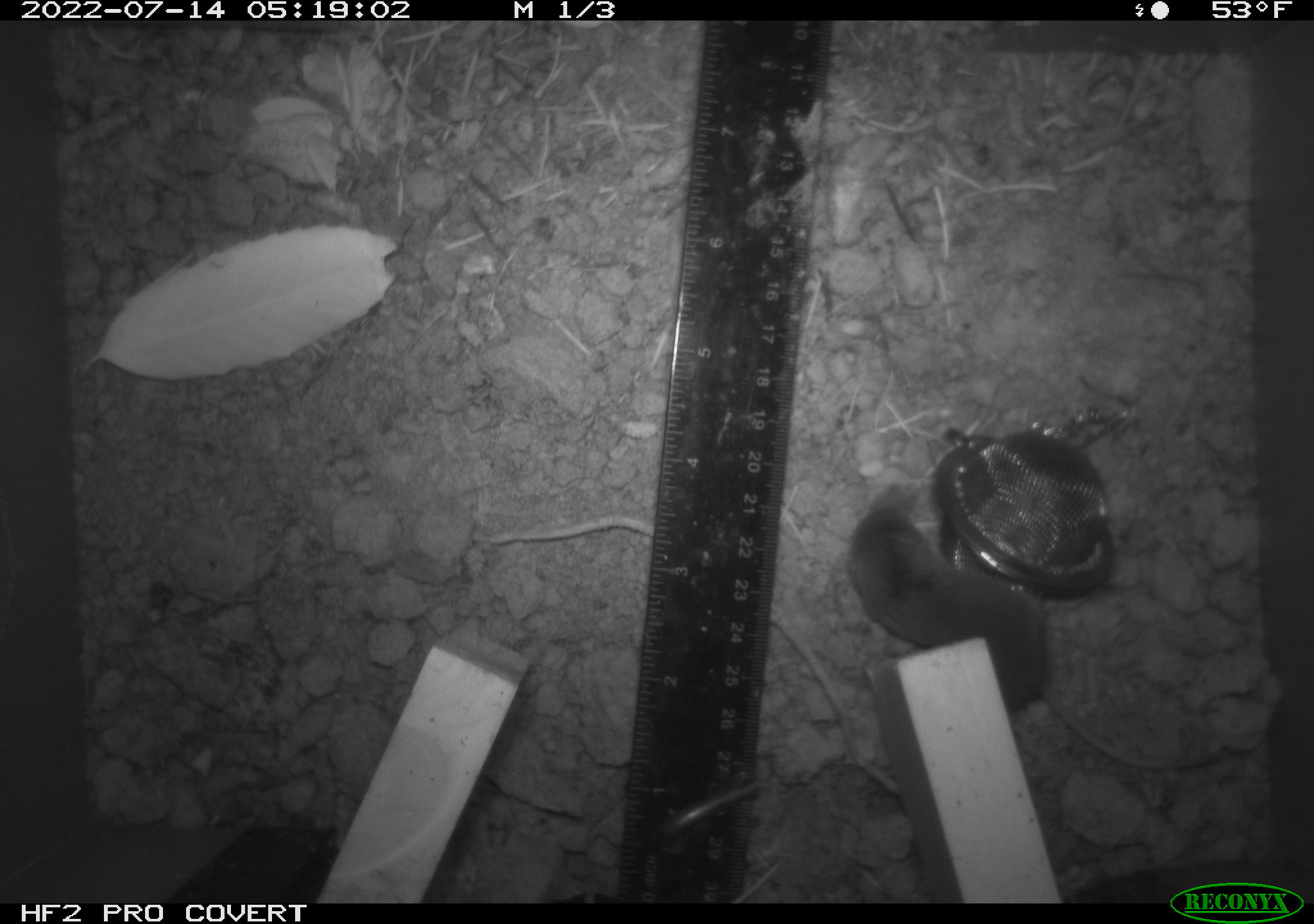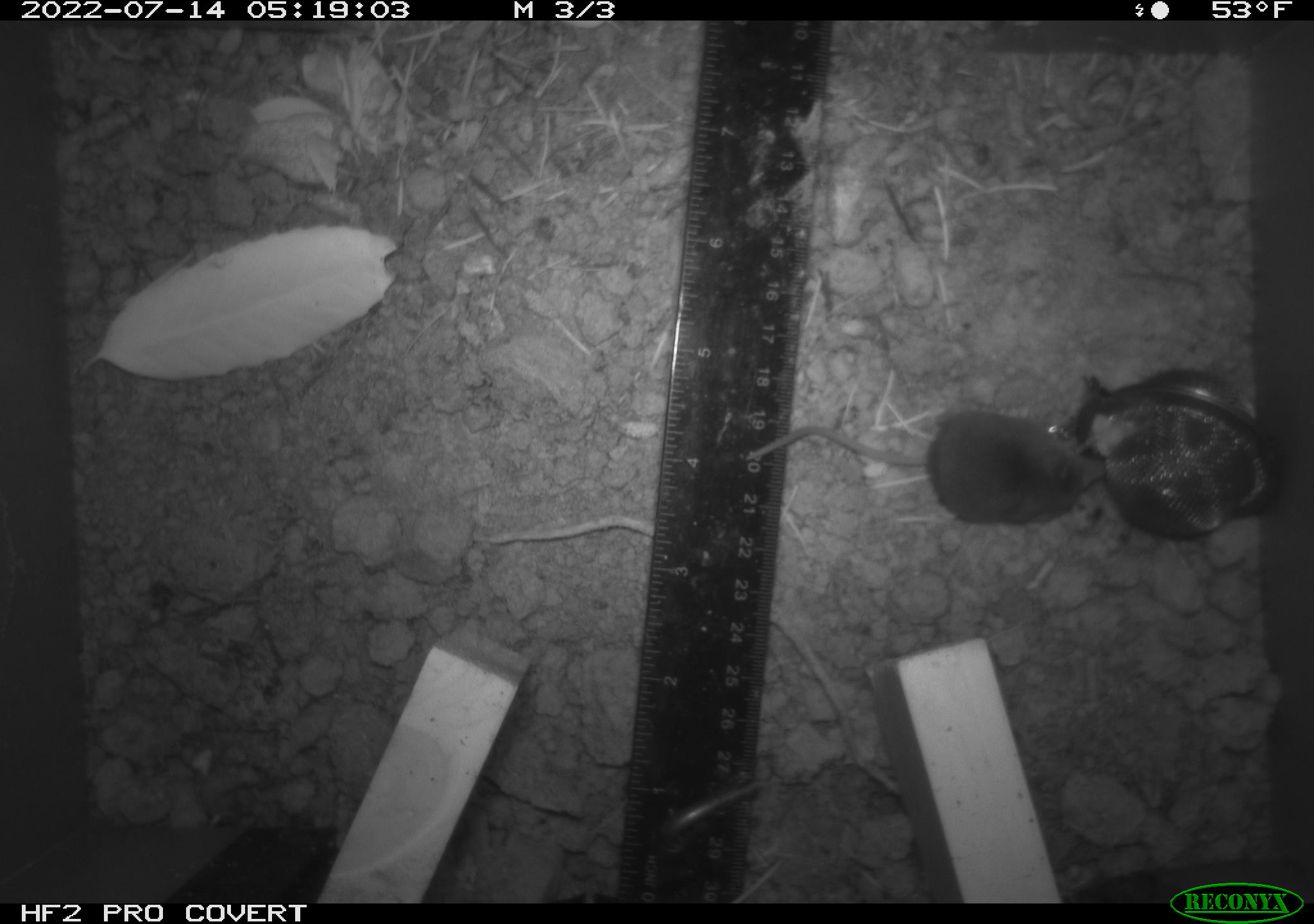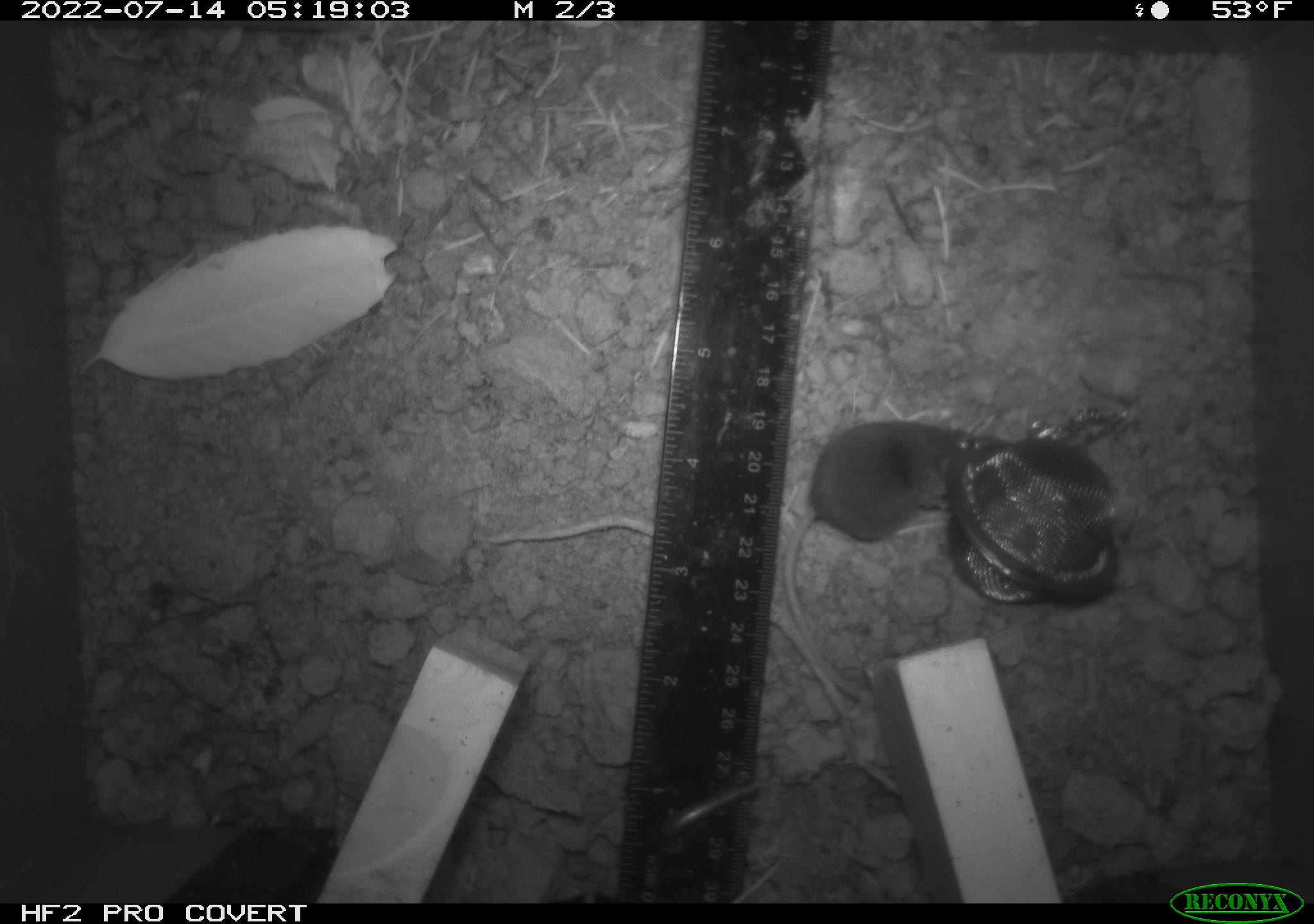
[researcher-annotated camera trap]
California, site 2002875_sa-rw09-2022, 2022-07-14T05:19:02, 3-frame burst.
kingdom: Animalia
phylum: Chordata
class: Mammalia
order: Eulipotyphla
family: Soricidae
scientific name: Soricidae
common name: shrews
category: soricidae family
Soricidae family (shrews) (Soricidae).